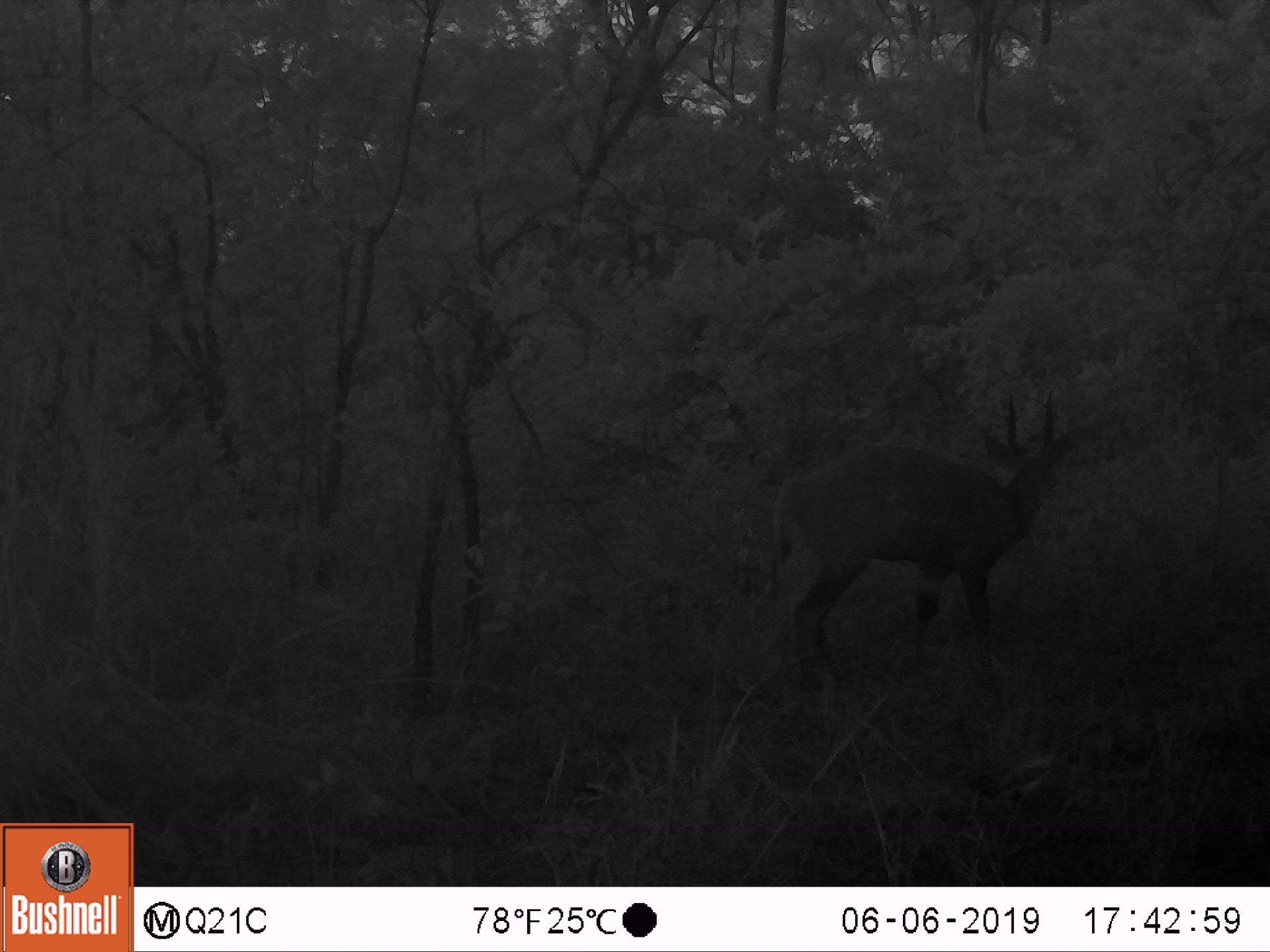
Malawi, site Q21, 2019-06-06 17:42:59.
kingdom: Animalia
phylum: Chordata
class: Mammalia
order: Artiodactyla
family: Bovidae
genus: Tragelaphus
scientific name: Tragelaphus sylvaticus sylvaticus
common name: cape bushbuck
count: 1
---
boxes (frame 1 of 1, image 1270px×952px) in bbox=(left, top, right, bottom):
cape bushbuck: bbox=(771, 386, 1093, 713)